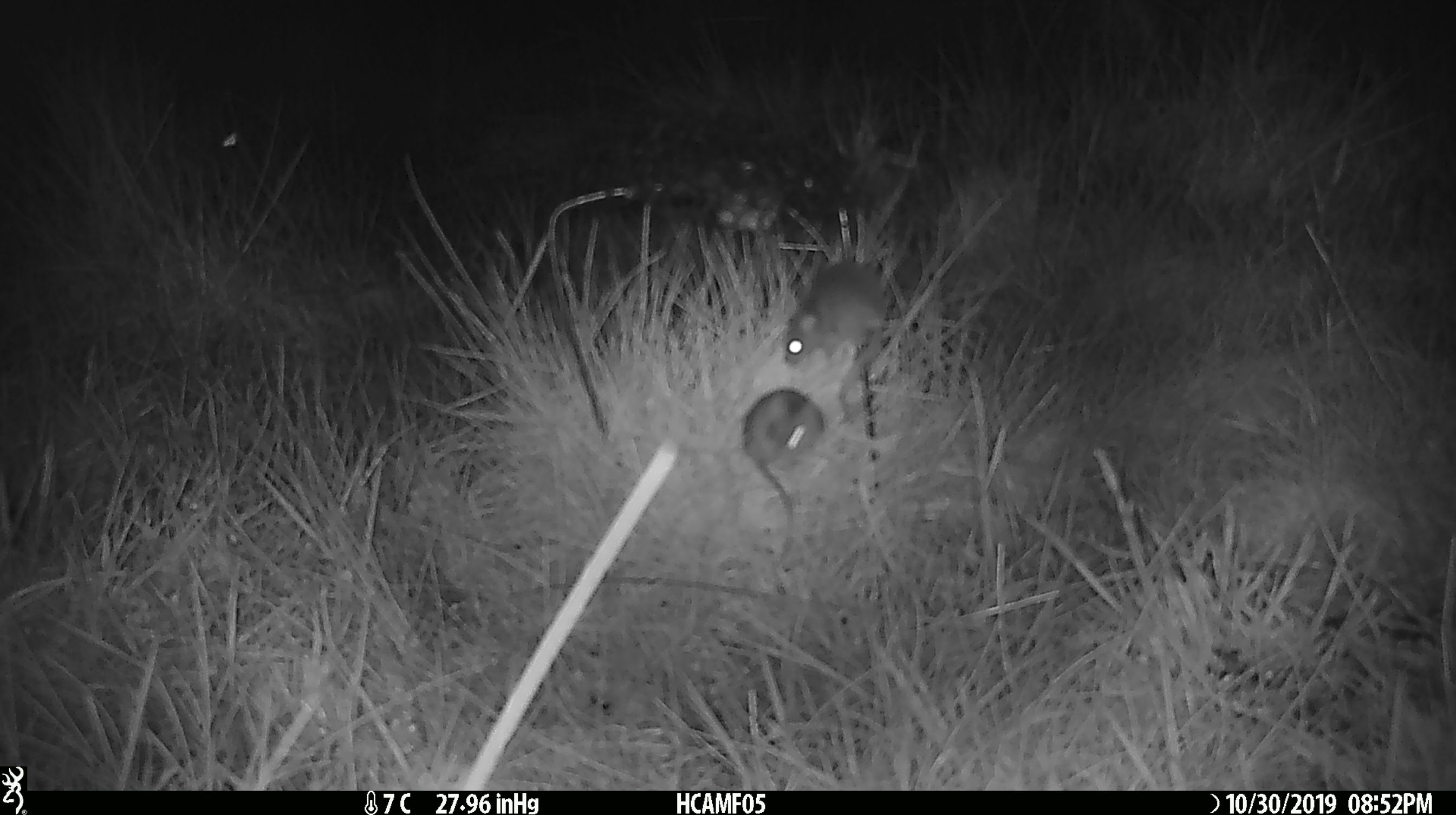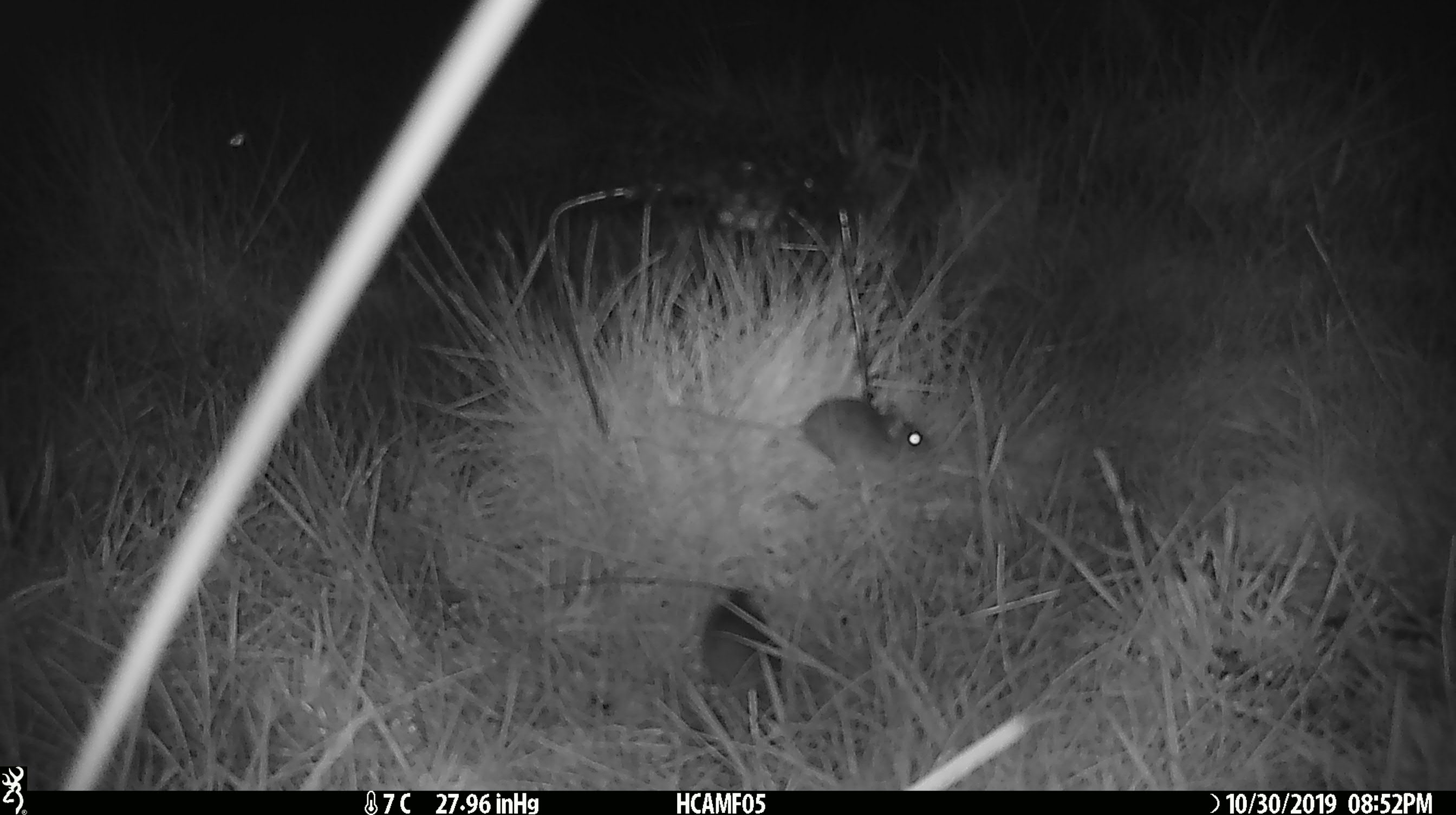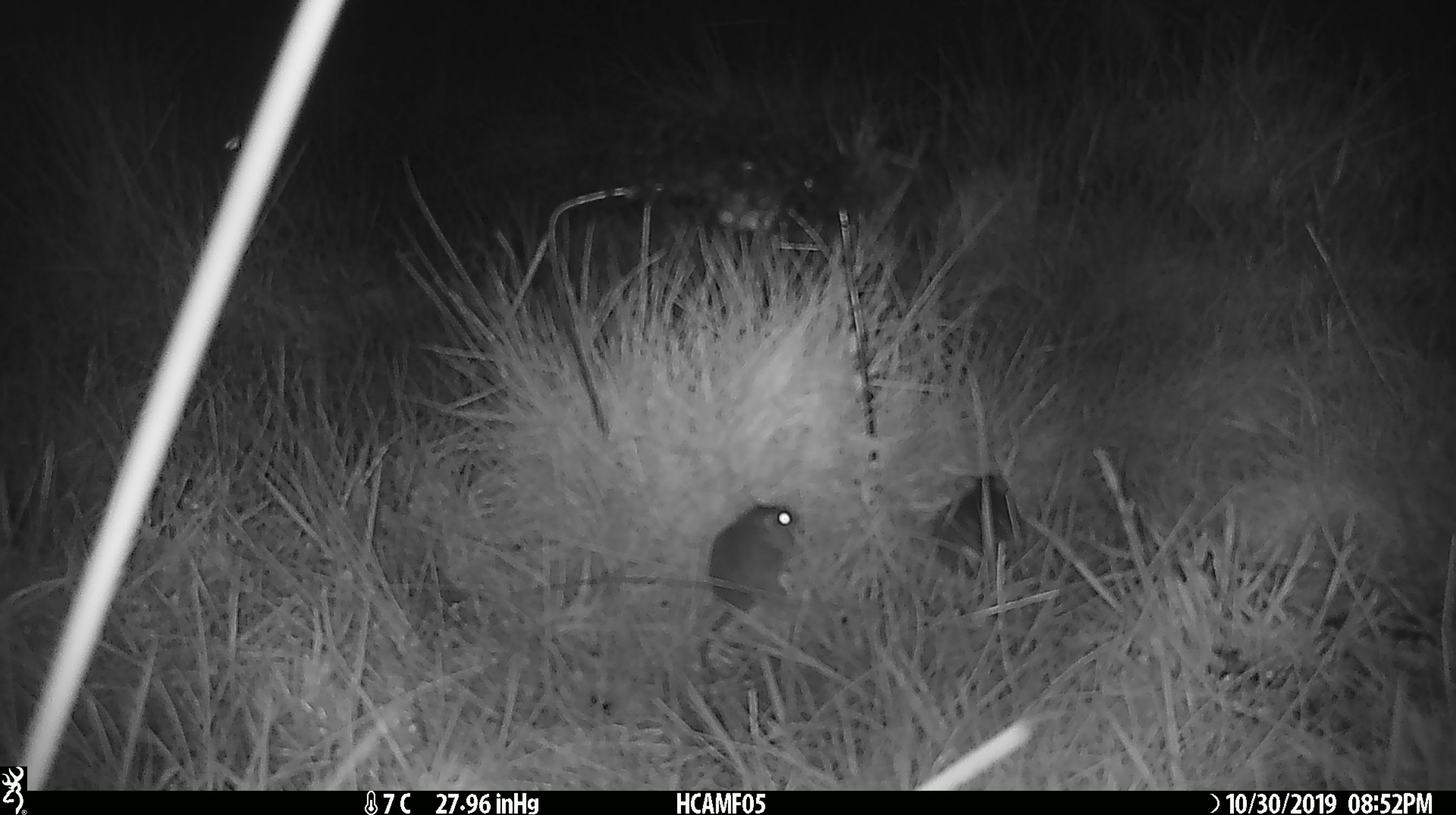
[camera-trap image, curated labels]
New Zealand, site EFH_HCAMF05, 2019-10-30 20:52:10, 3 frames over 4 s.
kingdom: Animalia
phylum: Chordata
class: Mammalia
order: Rodentia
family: Muridae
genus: Mus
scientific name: Mus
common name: mouse